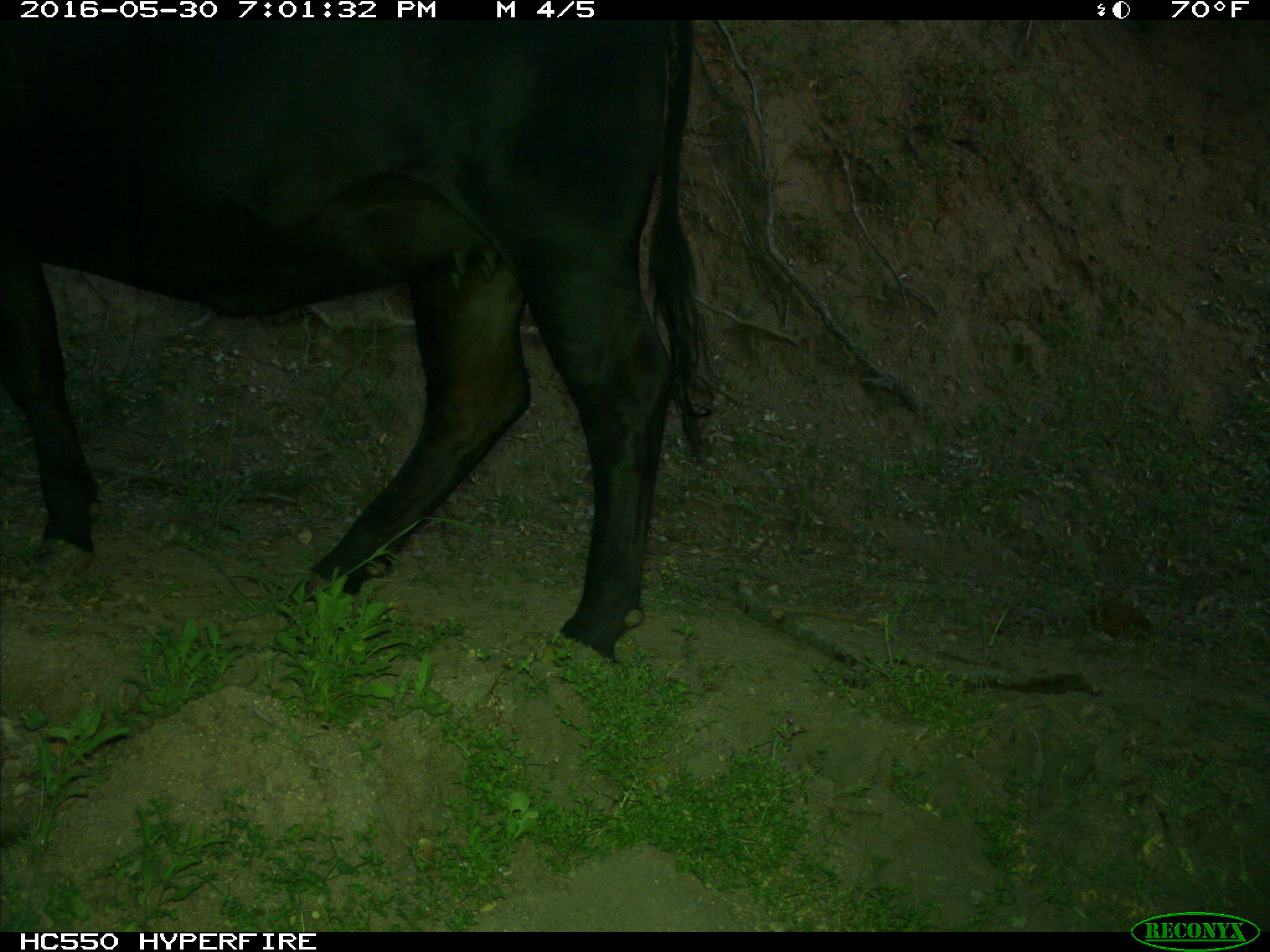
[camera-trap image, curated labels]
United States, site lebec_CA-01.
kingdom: Animalia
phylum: Chordata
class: Mammalia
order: Artiodactyla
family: Bovidae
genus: Bos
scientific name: Bos taurus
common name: domestic cow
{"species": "Bos taurus (domestic cow)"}